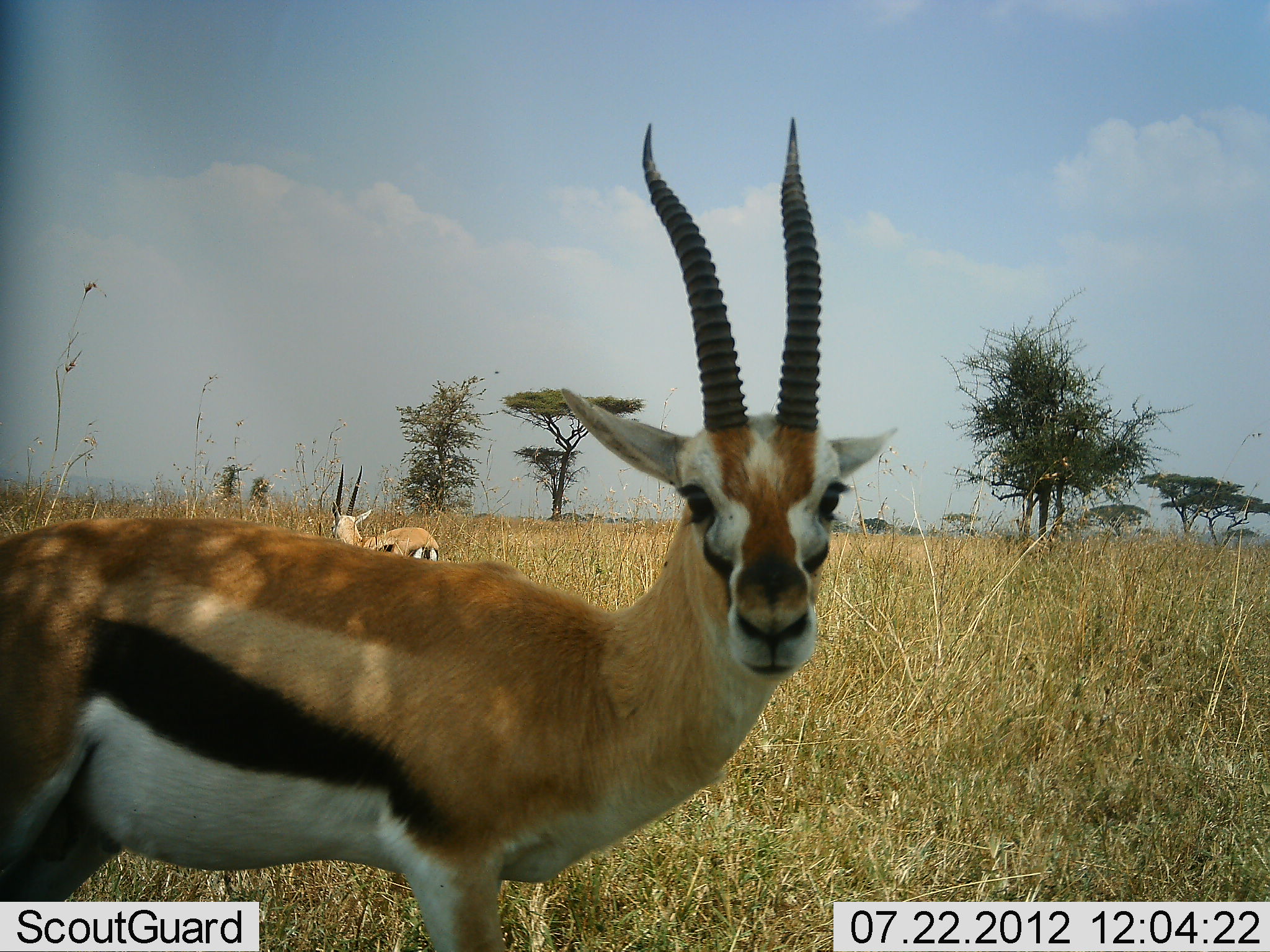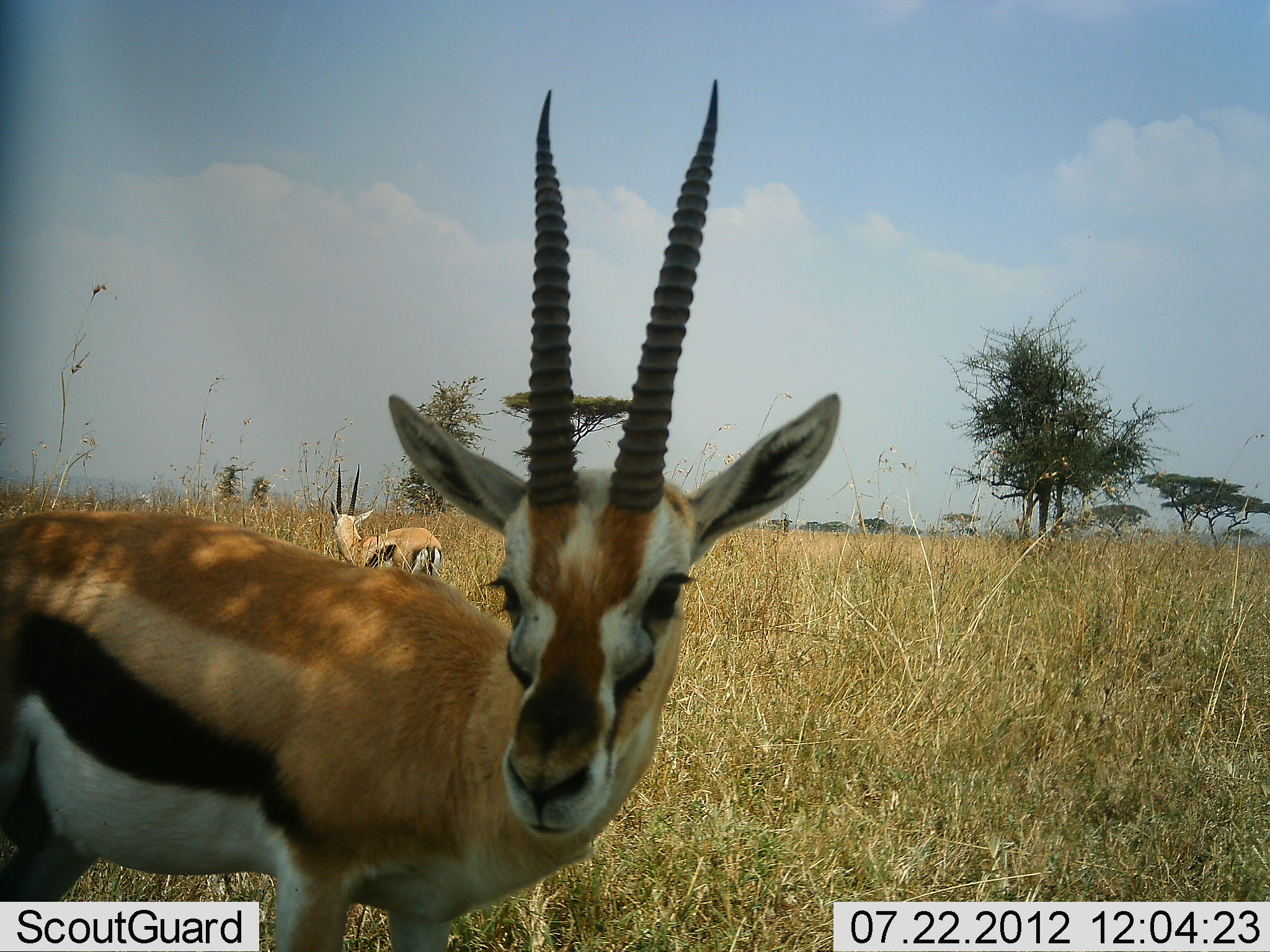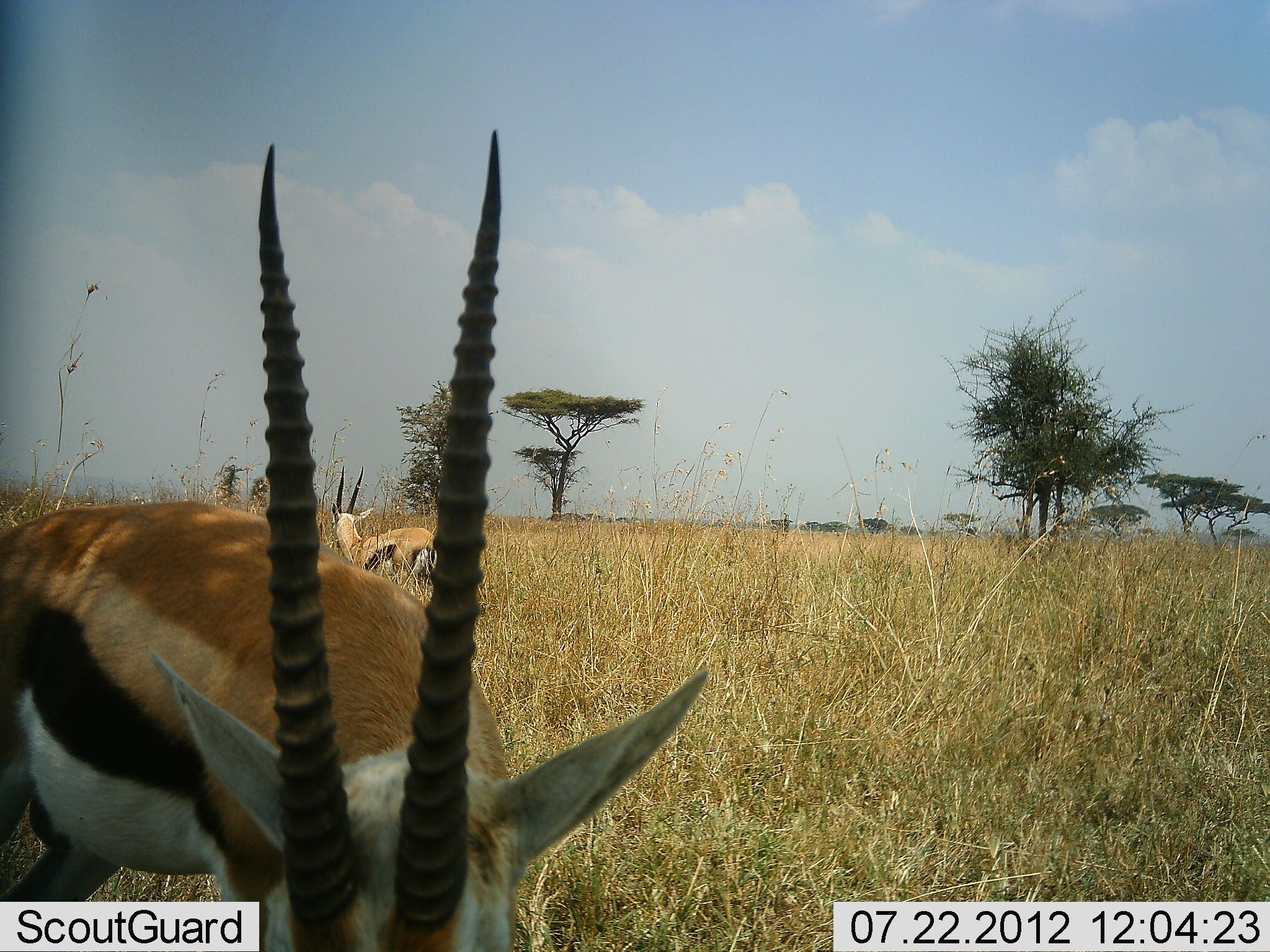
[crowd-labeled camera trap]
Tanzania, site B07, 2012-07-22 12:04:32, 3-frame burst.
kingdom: Animalia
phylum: Chordata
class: Mammalia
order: Artiodactyla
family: Bovidae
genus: Eudorcas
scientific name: Eudorcas thomsonii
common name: thomson's gazelle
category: gazellethomsons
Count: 2.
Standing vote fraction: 90%.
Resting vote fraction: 0%.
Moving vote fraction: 20%.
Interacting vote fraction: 0%.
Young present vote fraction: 0%.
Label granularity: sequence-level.